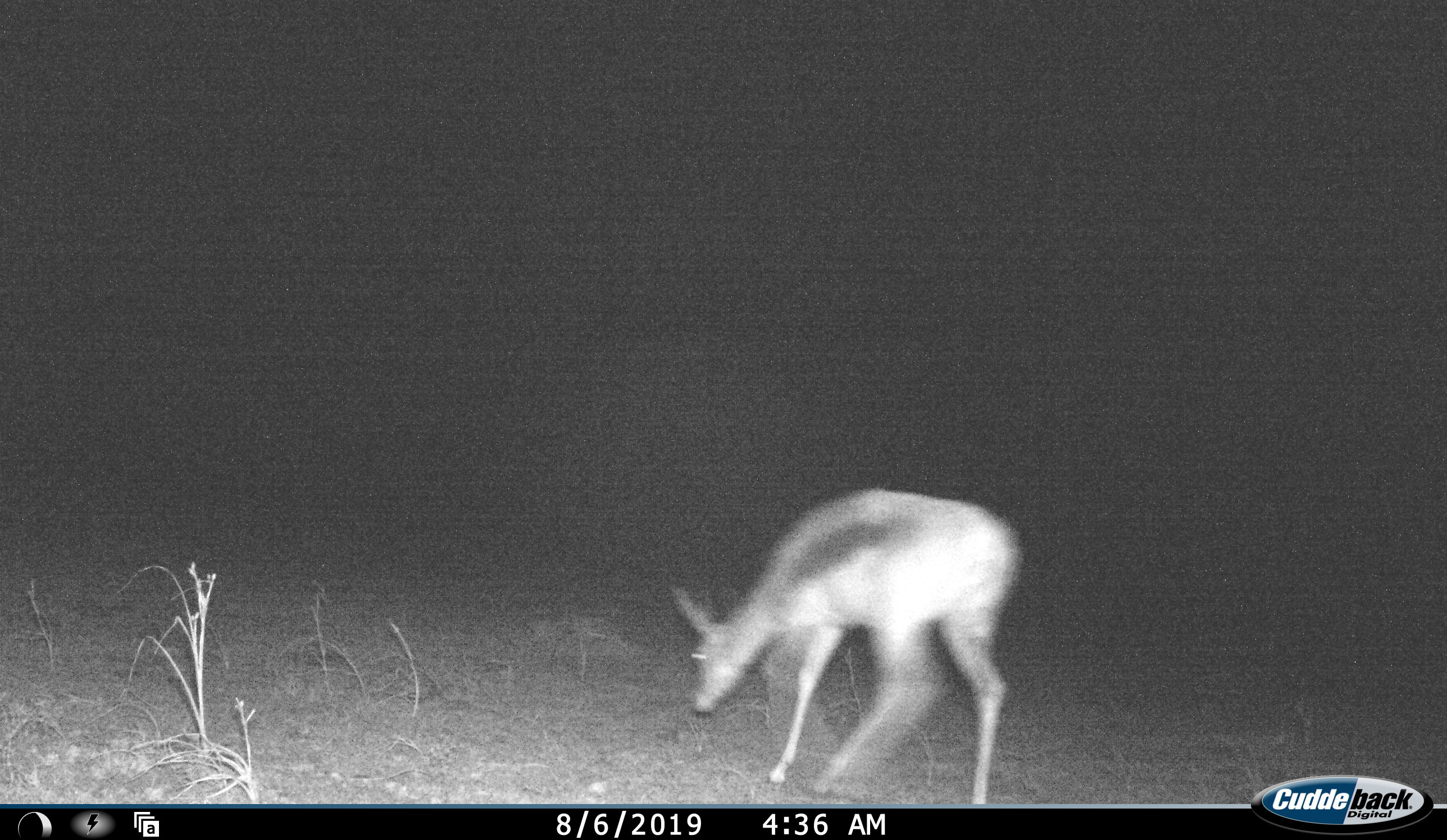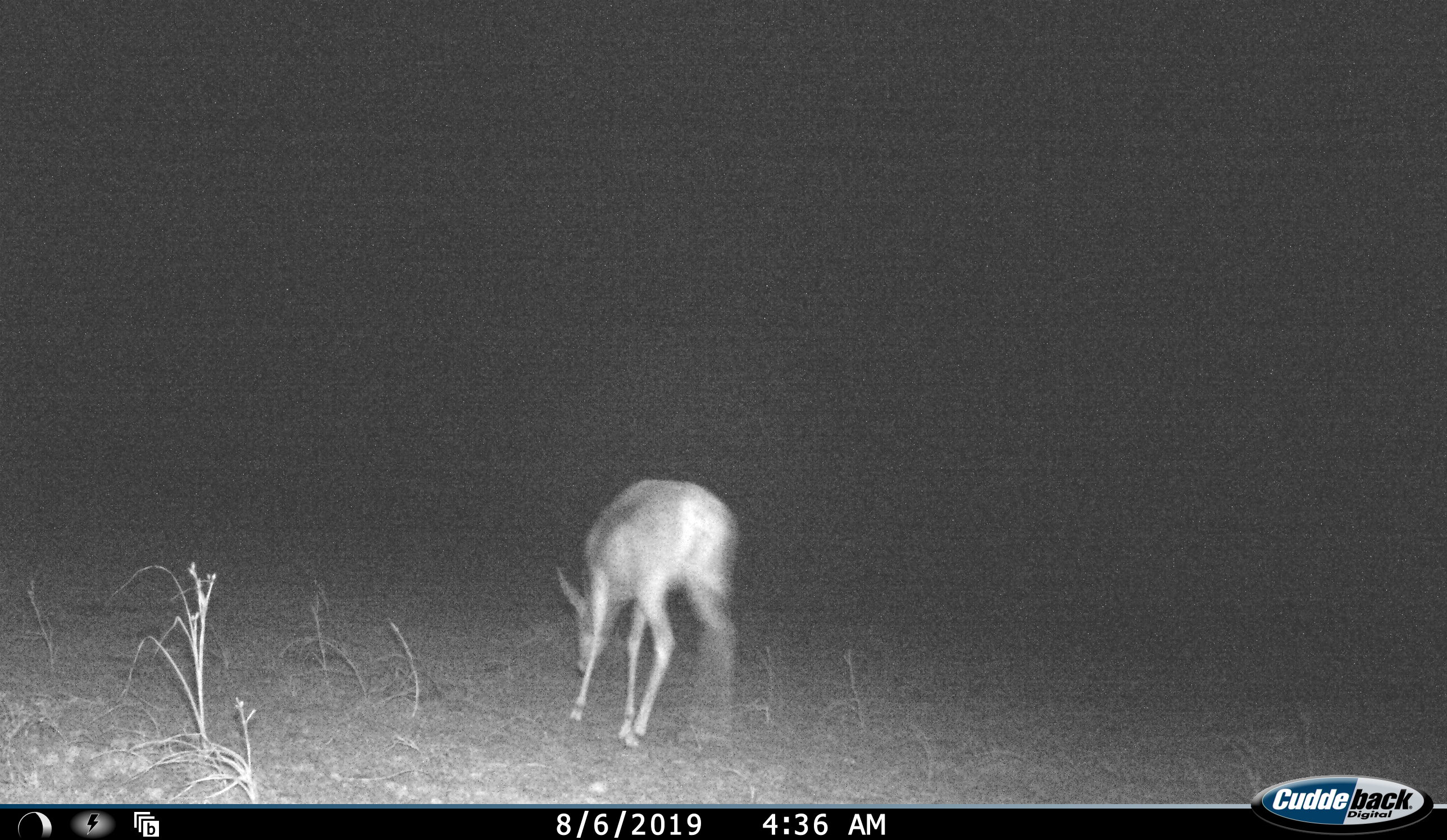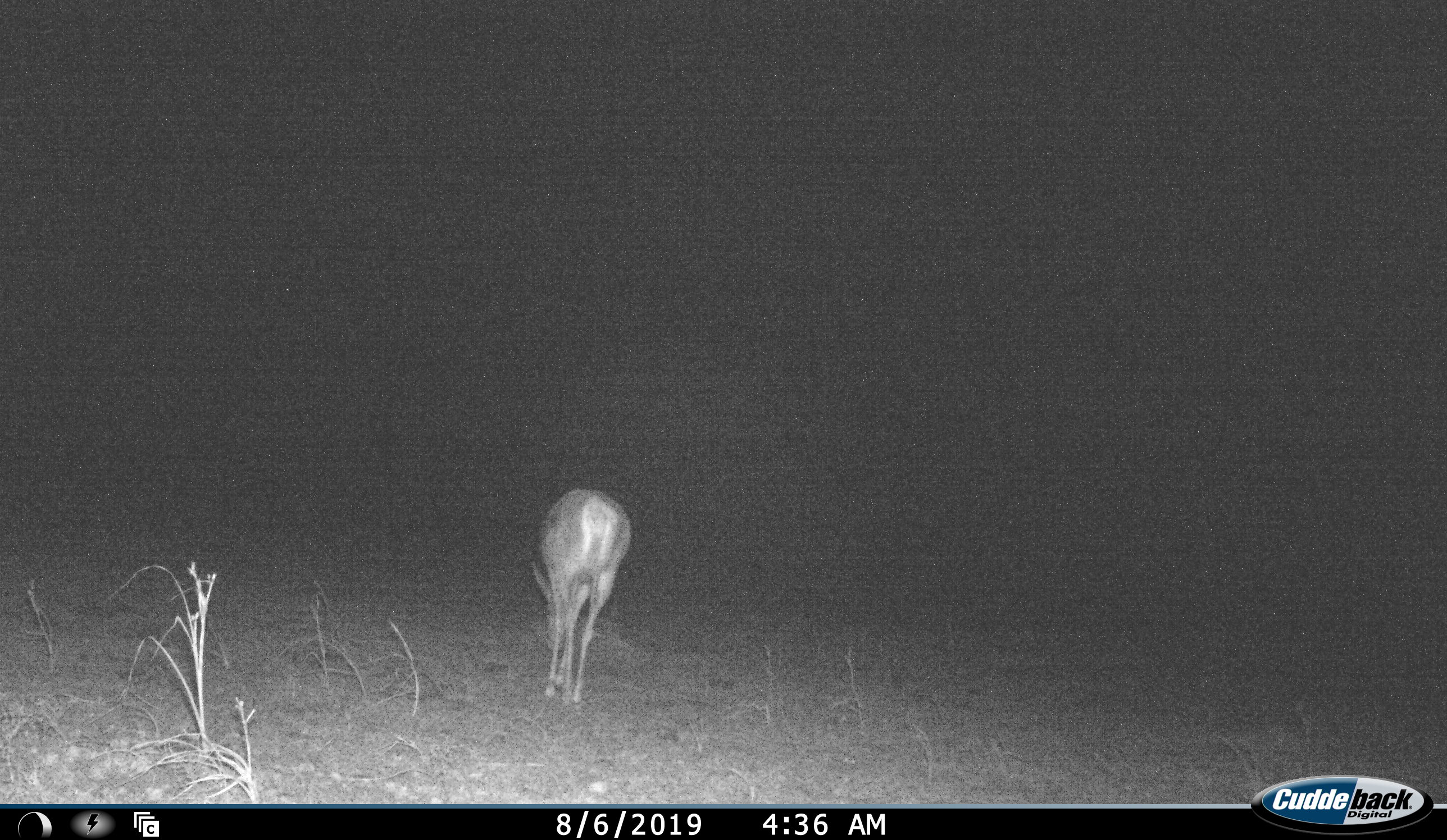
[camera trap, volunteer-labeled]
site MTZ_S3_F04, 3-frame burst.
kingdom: Animalia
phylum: Chordata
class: Mammalia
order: Artiodactyla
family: Bovidae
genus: Raphicerus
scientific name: Raphicerus campestris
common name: steenbok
Steenbok (Raphicerus campestris), count 1. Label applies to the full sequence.